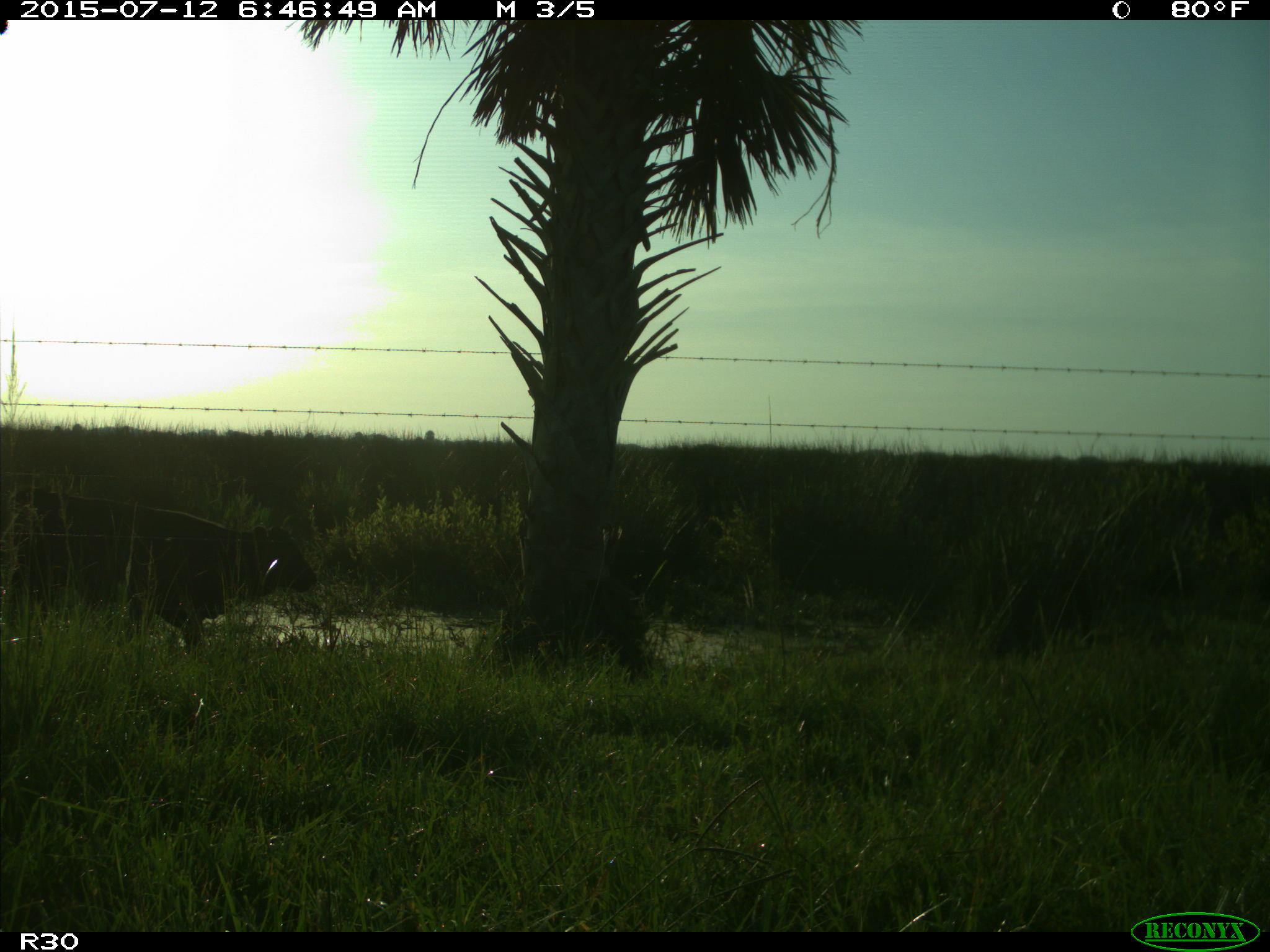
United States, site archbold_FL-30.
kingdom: Animalia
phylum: Chordata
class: Mammalia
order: Artiodactyla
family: Bovidae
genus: Bos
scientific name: Bos taurus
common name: domestic cow